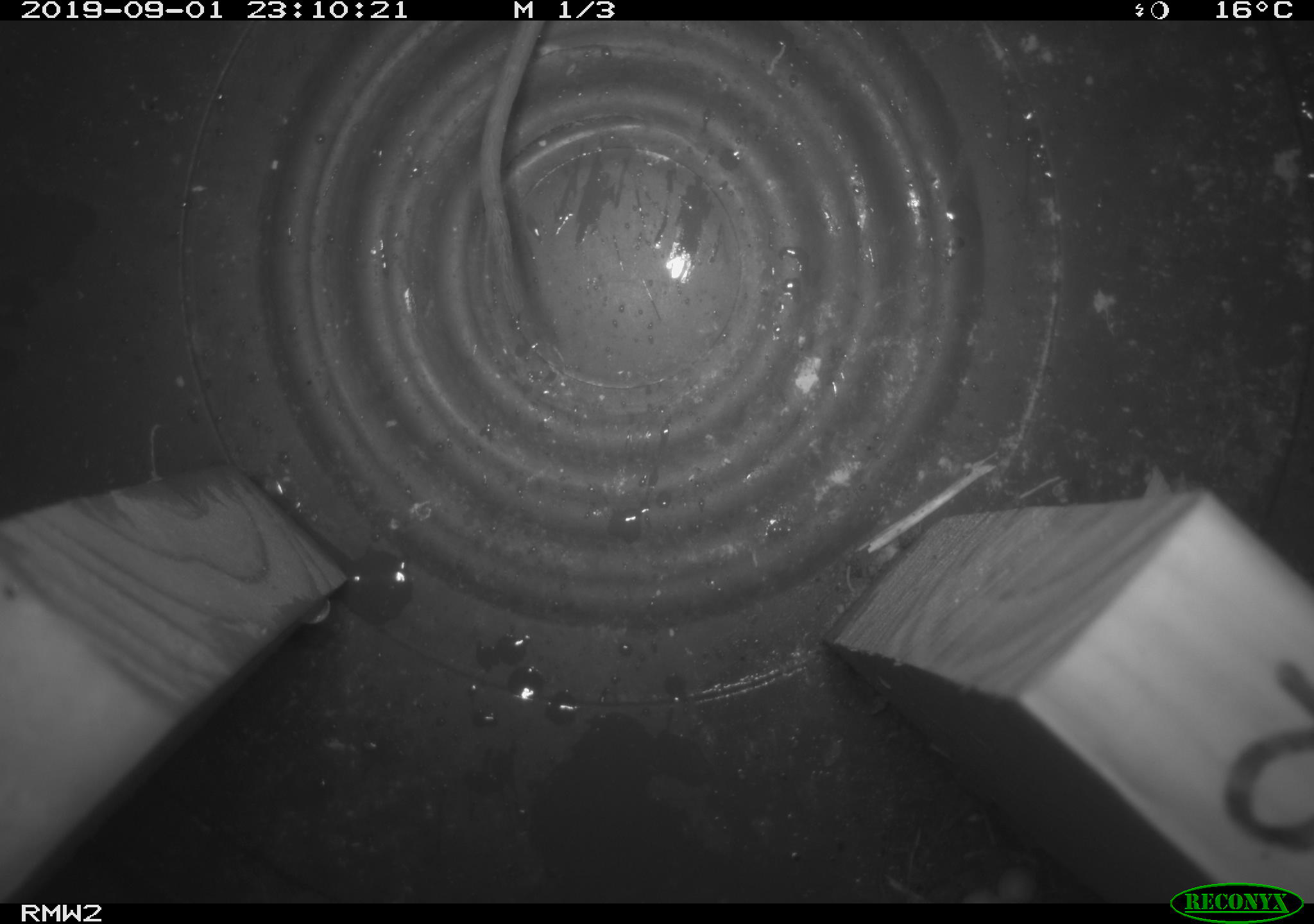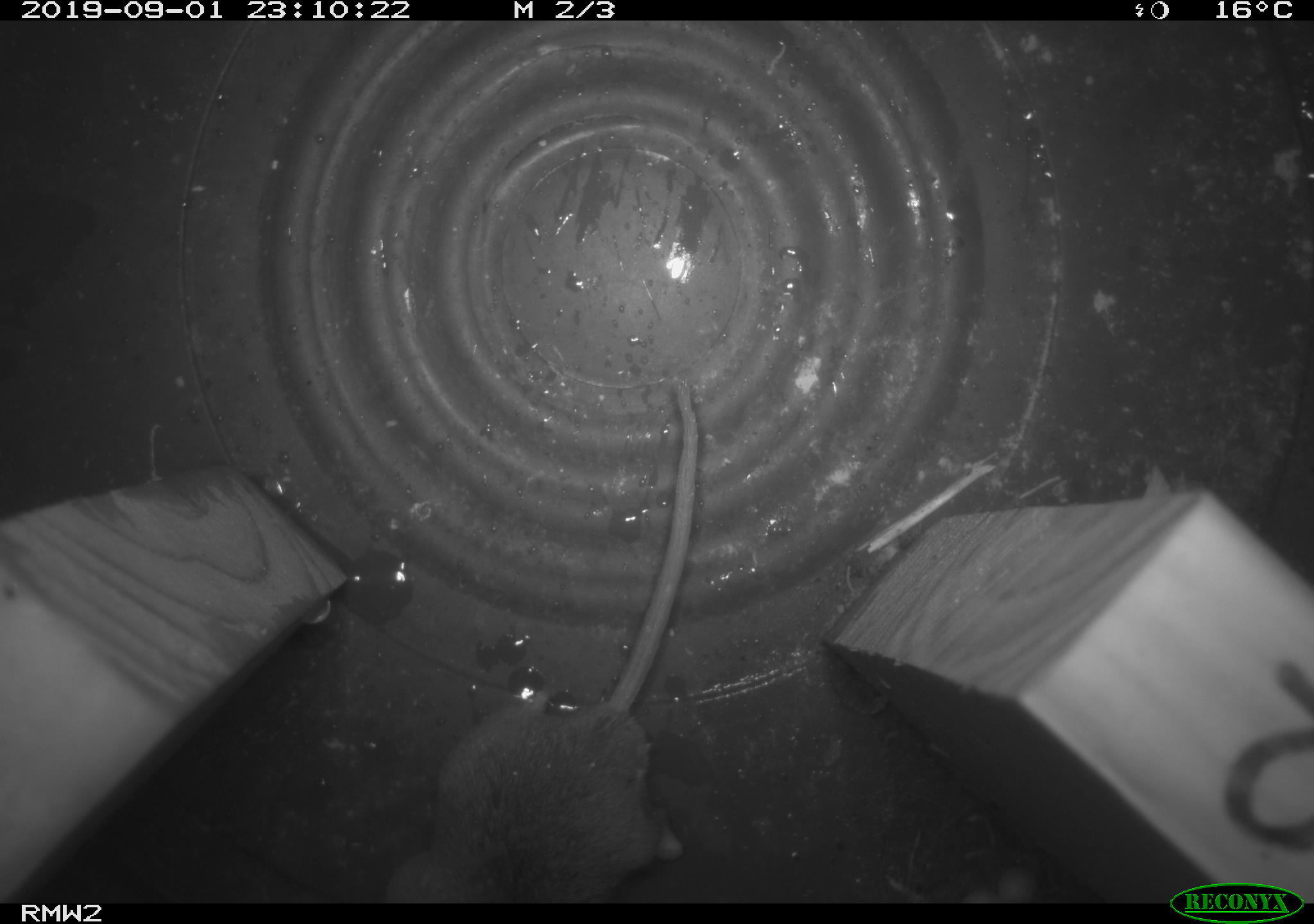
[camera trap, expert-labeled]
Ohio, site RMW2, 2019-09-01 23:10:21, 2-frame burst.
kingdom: Animalia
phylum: Chordata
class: Mammalia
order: Rodentia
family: Cricetidae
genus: Peromyscus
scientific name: Peromyscus leucopus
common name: white-footed mouse